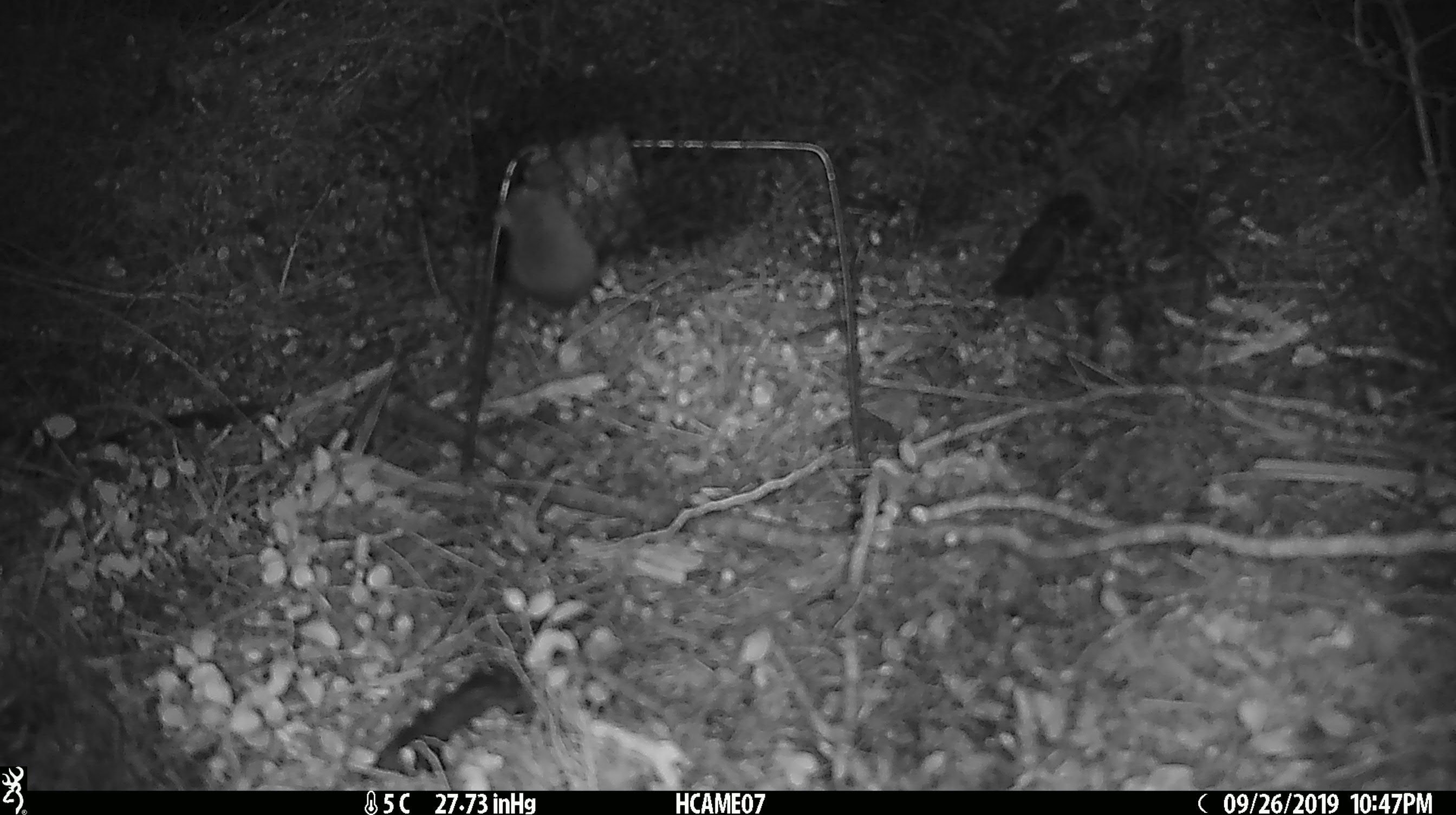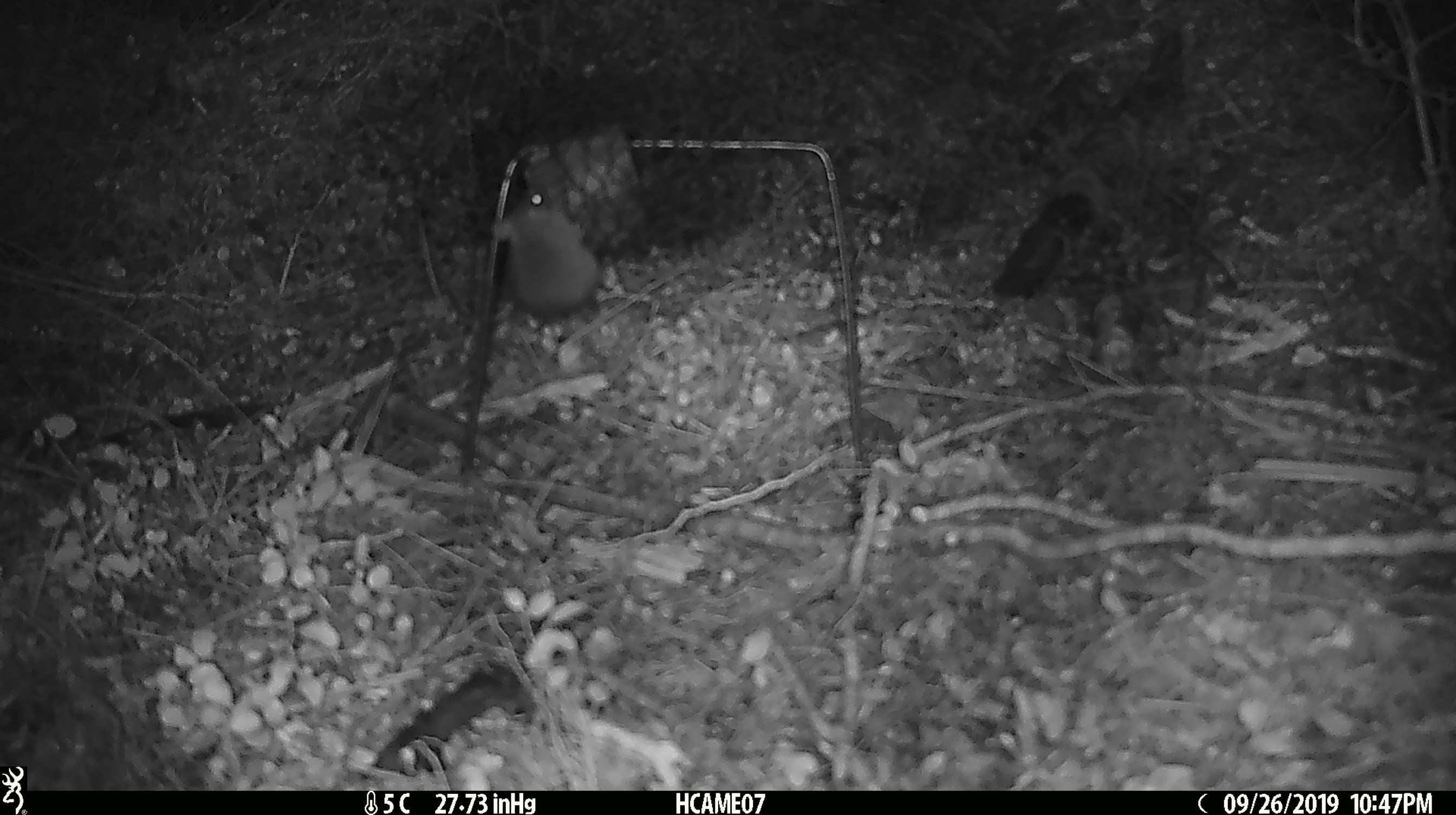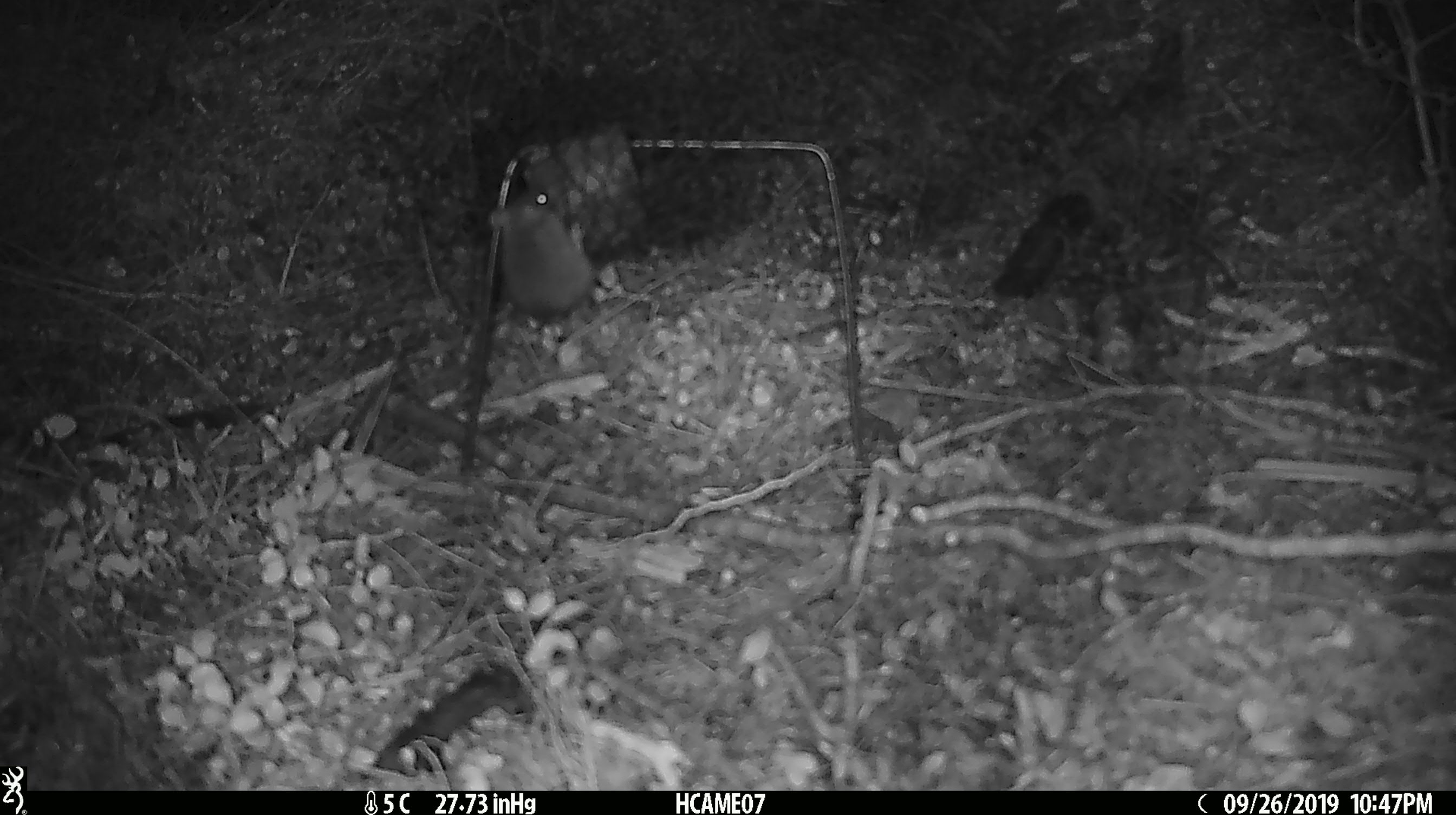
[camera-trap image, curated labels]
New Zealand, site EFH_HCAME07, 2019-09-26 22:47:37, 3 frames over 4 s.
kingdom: Animalia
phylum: Chordata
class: Mammalia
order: Rodentia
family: Muridae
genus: Mus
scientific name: Mus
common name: mouse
Mouse (Mus).